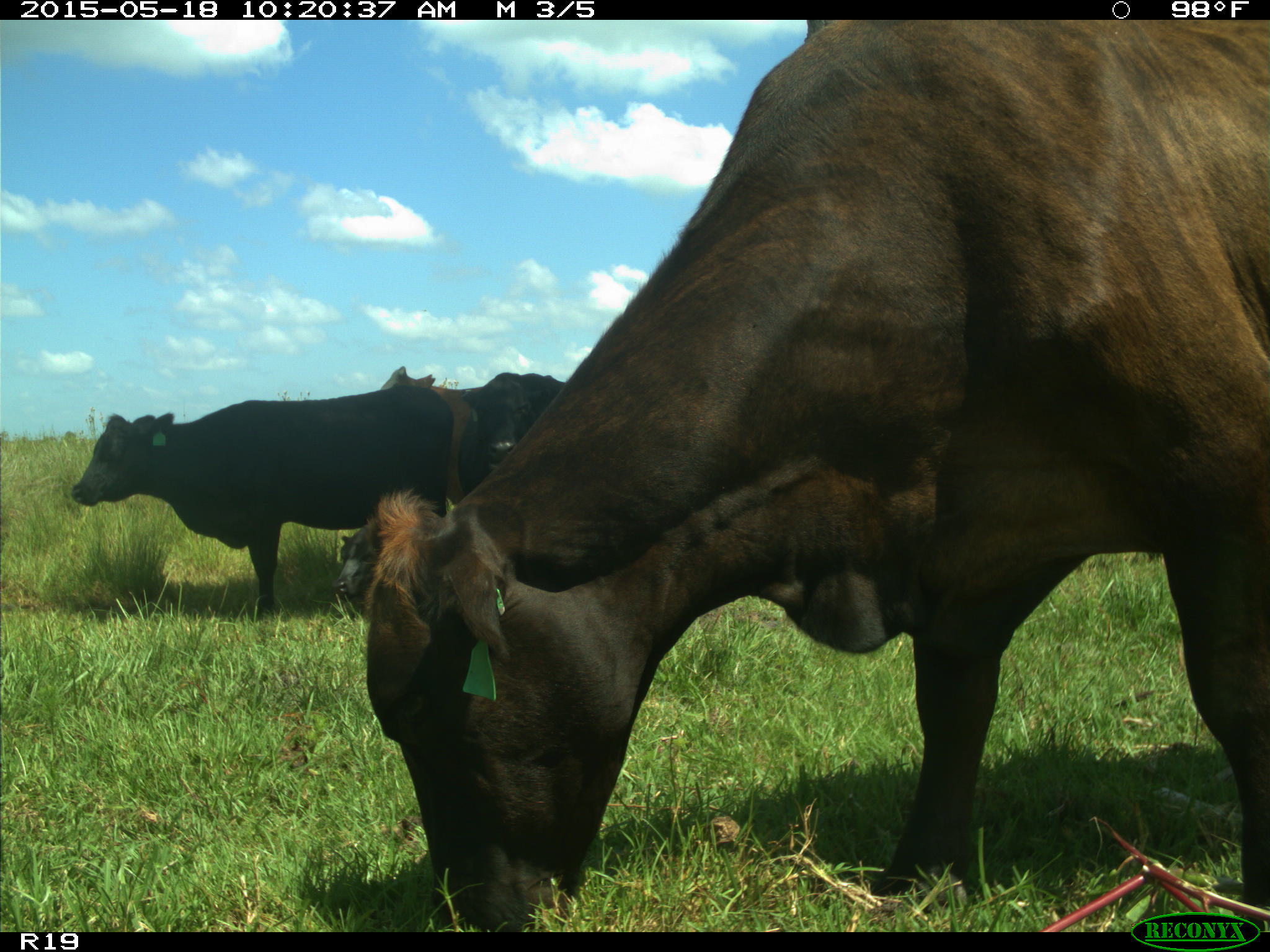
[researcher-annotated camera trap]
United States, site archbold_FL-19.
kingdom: Animalia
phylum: Chordata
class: Mammalia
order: Artiodactyla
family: Bovidae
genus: Bos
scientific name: Bos taurus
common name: domestic cow